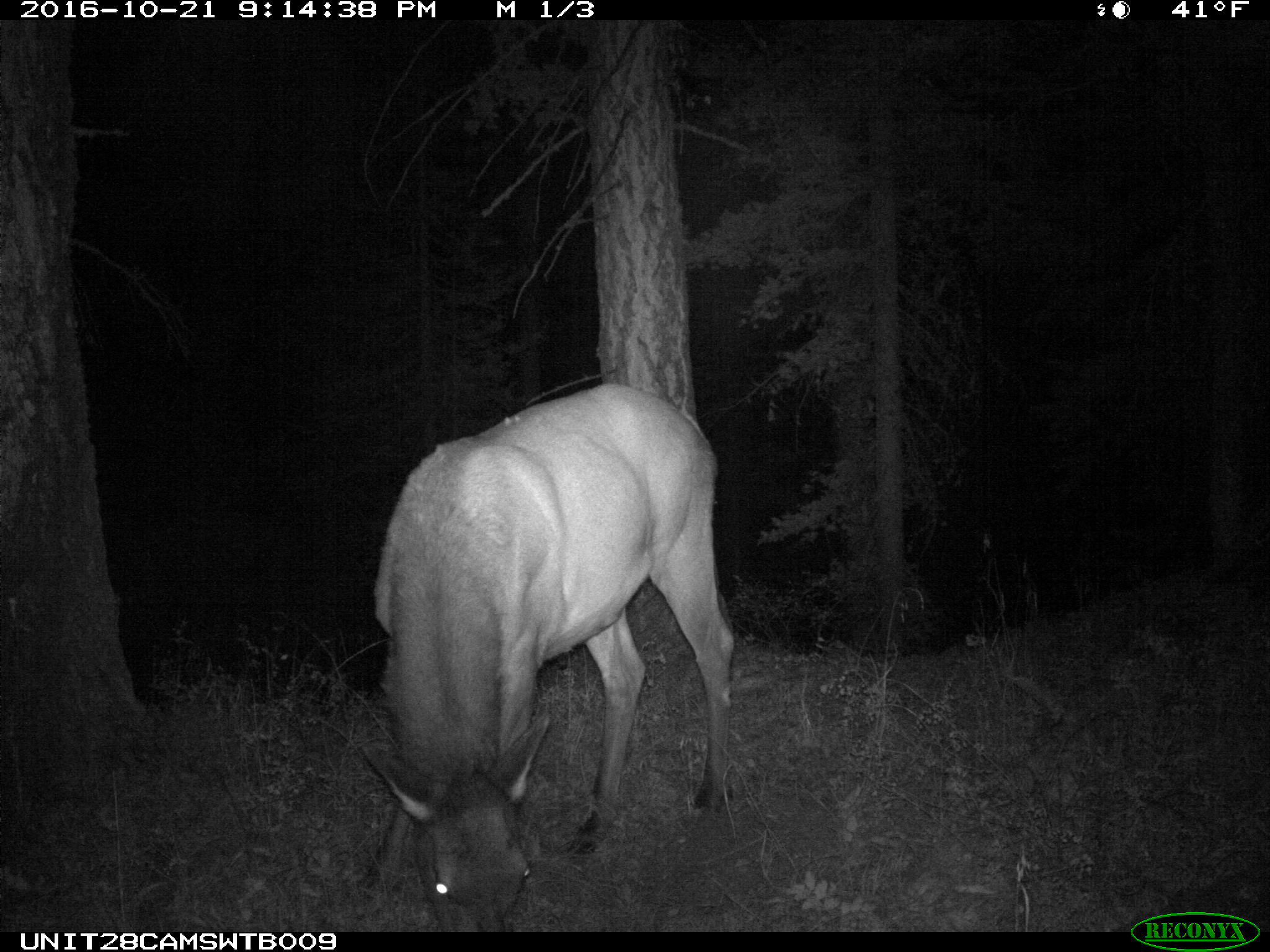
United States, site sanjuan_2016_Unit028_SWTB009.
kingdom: Animalia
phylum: Chordata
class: Mammalia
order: Artiodactyla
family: Cervidae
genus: Cervus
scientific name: Cervus elaphus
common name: red deer